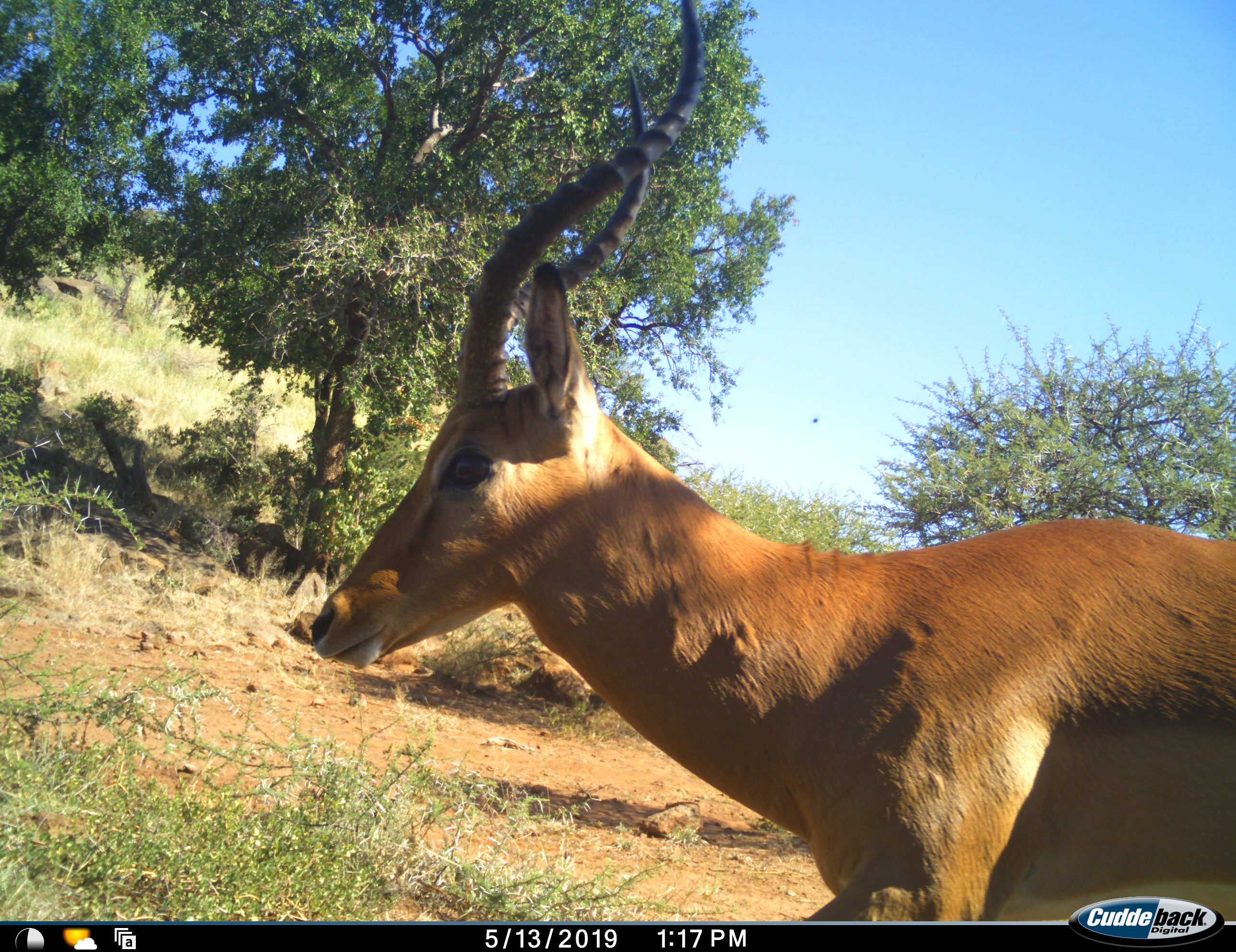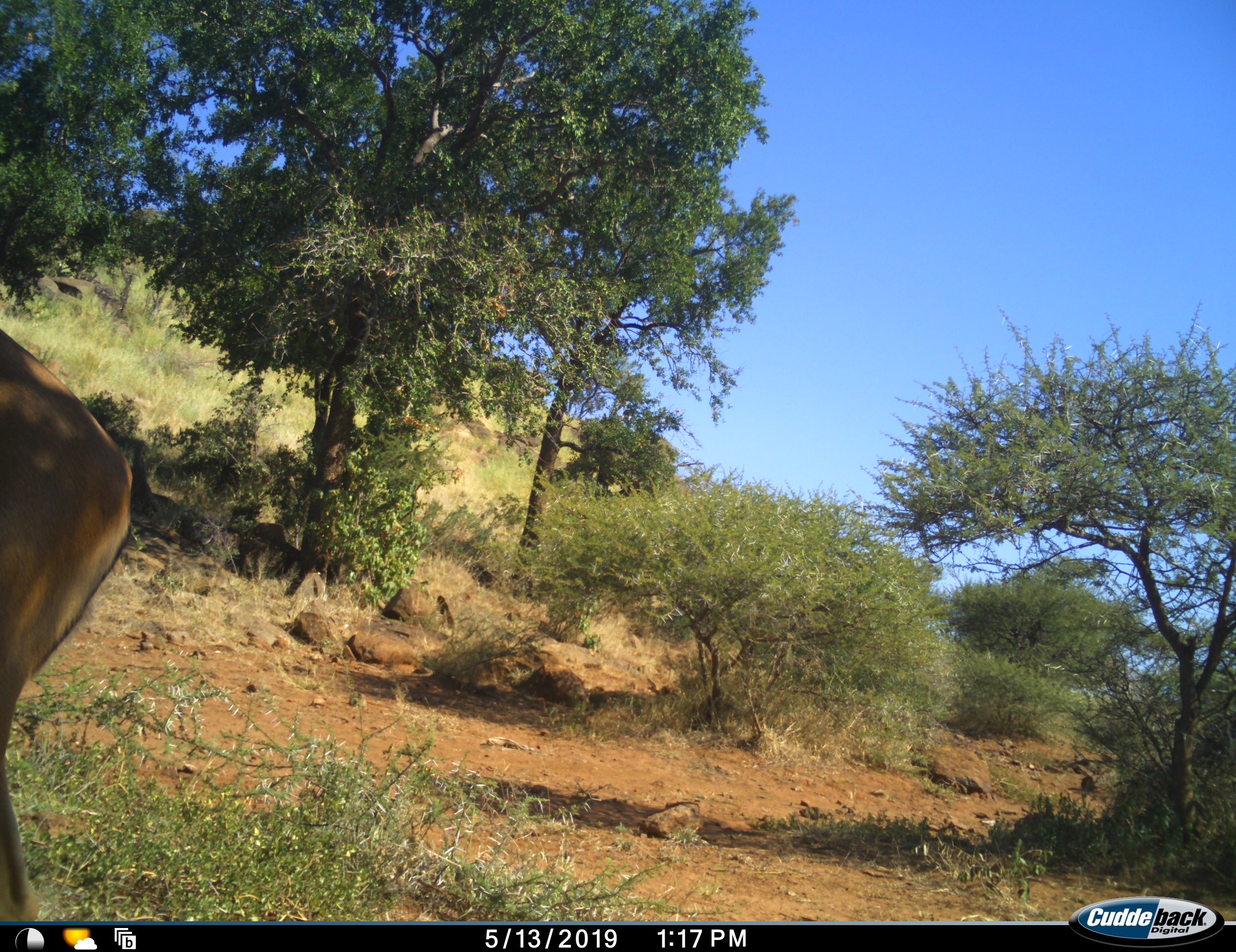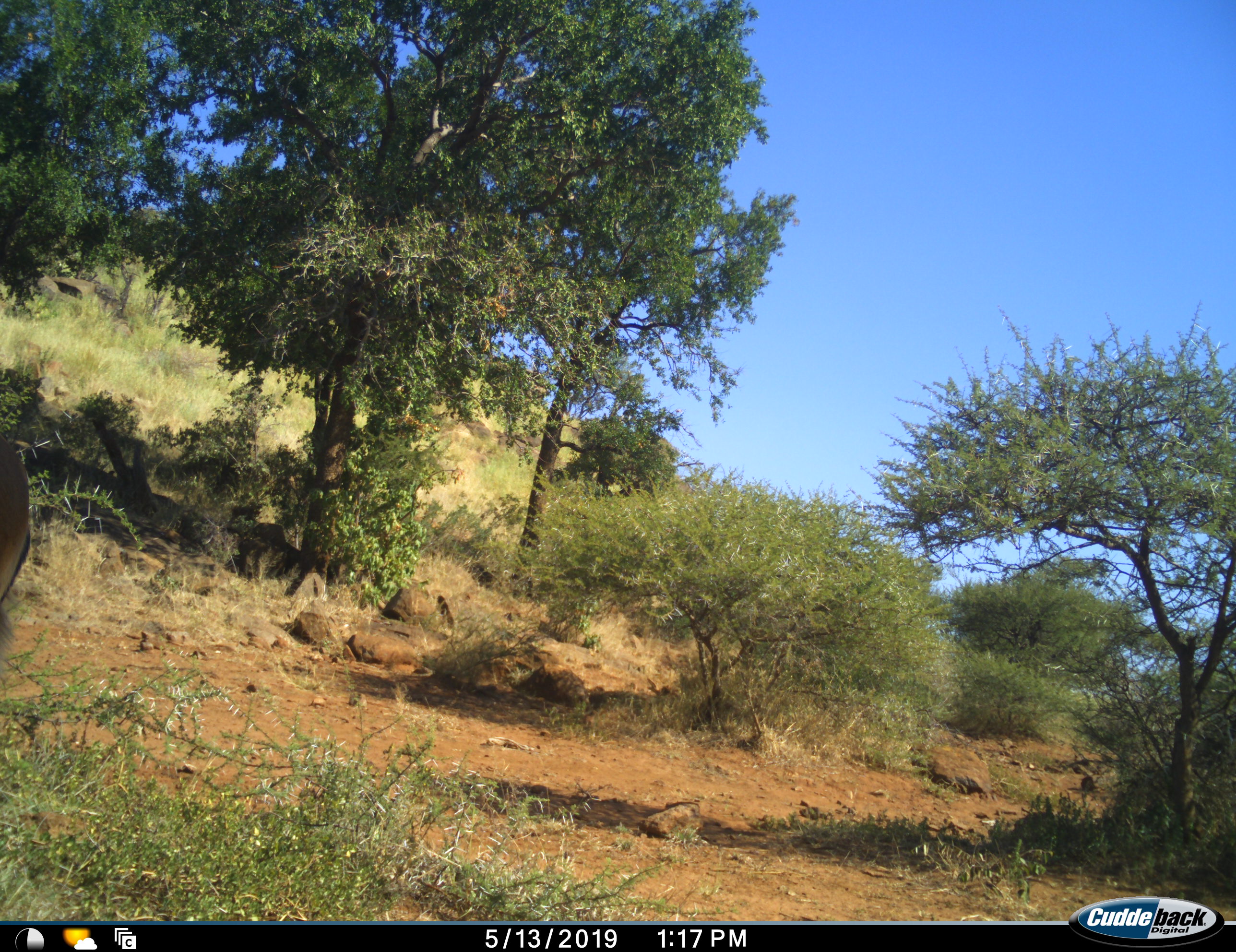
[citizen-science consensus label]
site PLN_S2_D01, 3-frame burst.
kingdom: Animalia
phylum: Chordata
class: Mammalia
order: Artiodactyla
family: Bovidae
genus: Aepyceros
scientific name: Aepyceros melampus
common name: impala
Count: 1.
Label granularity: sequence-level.